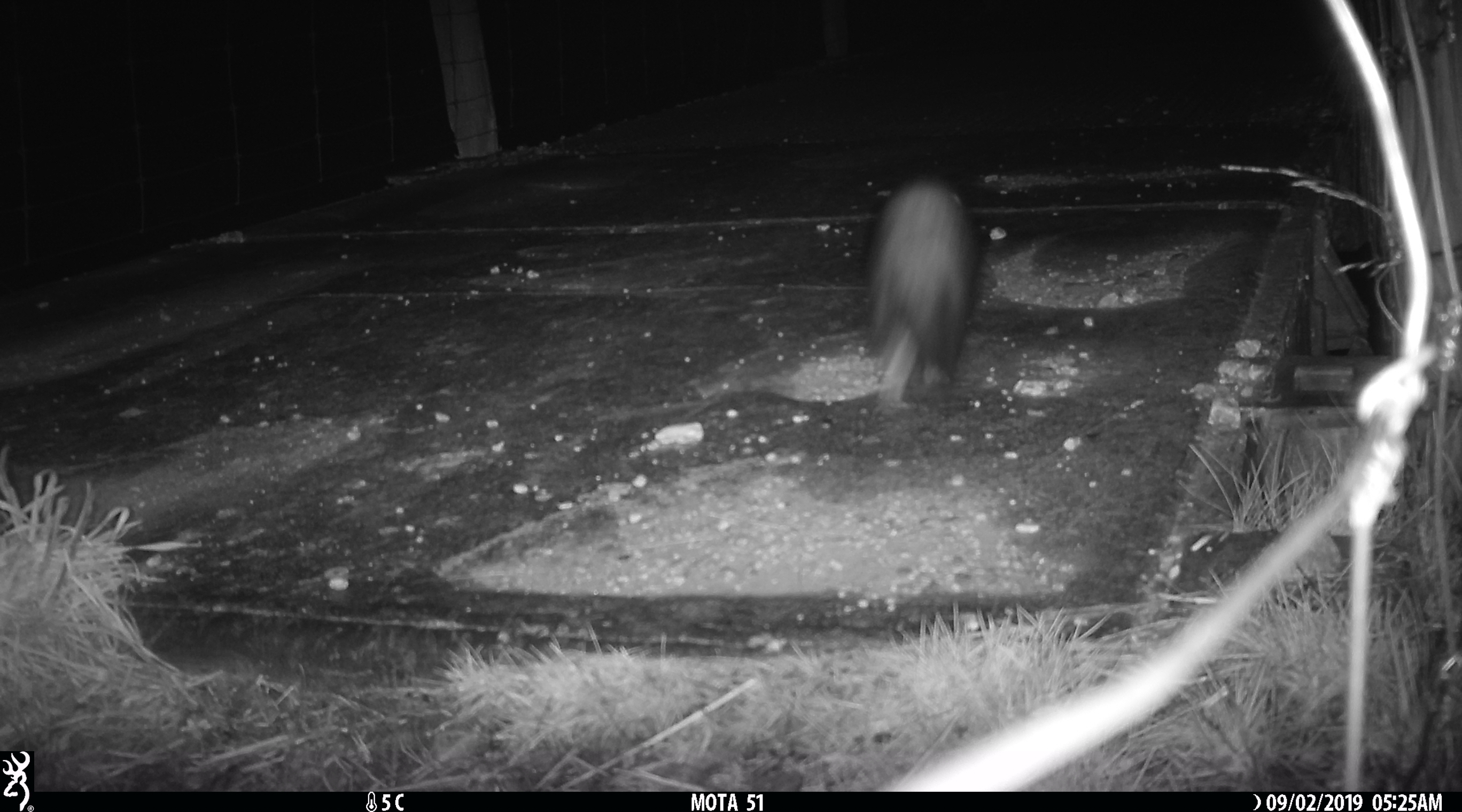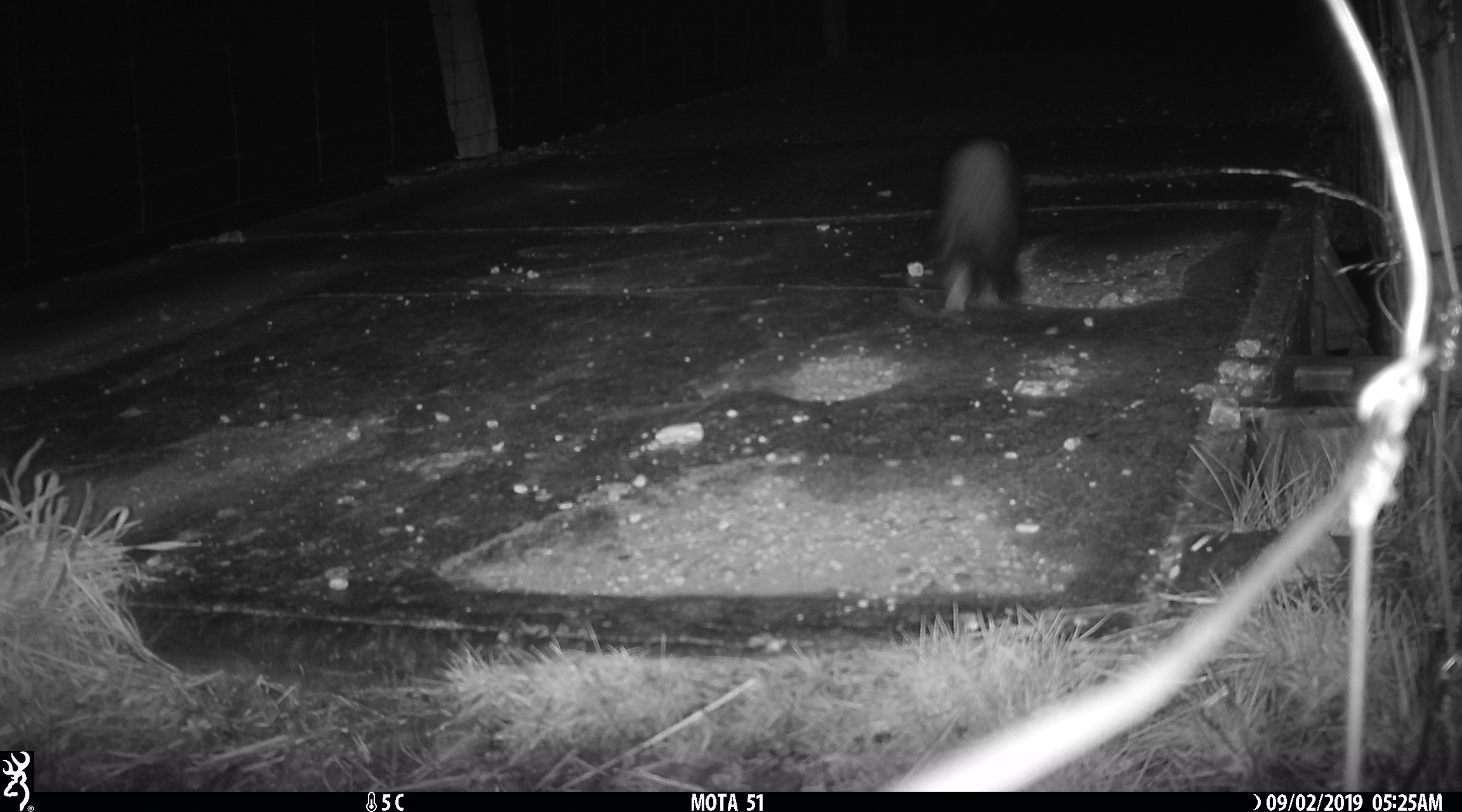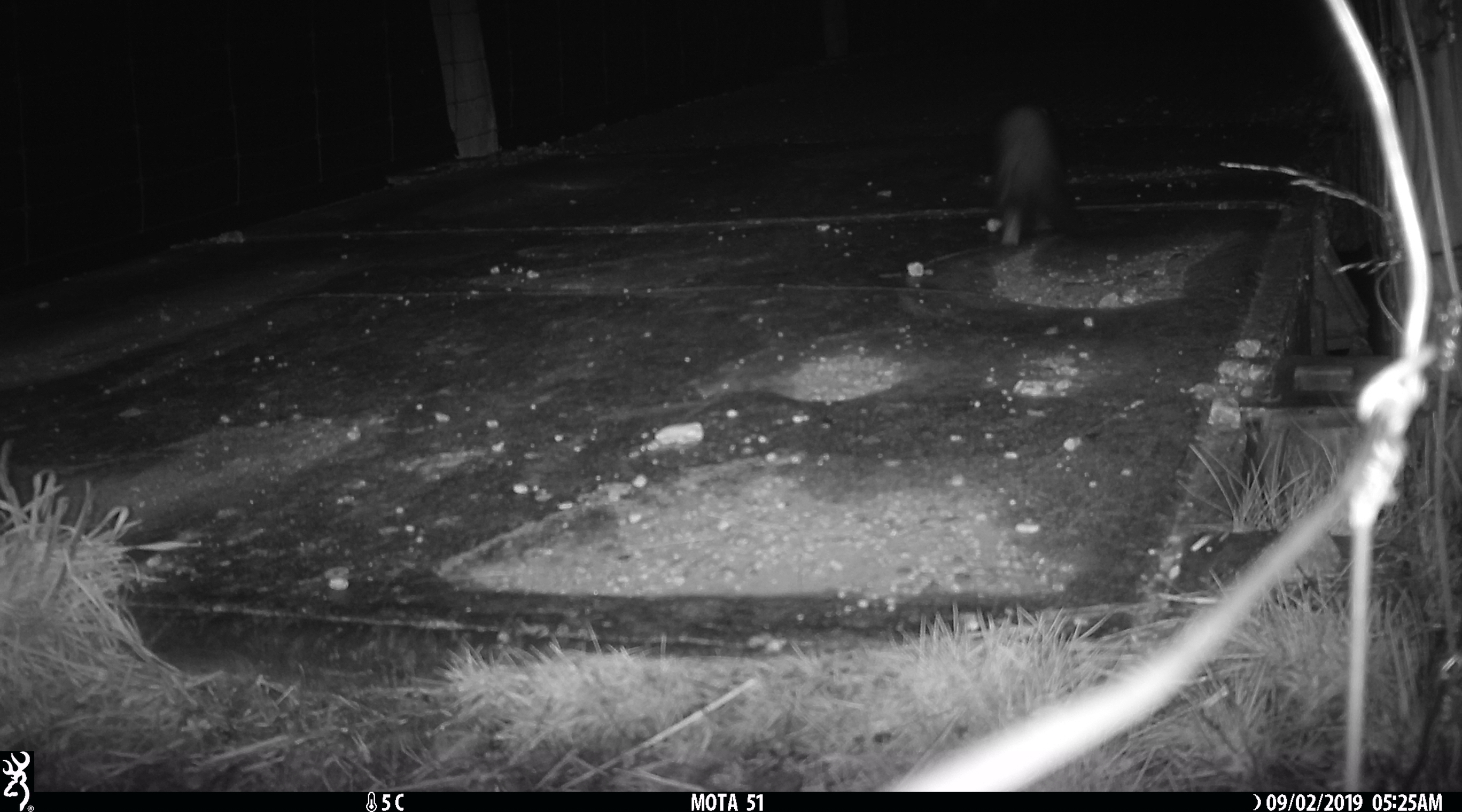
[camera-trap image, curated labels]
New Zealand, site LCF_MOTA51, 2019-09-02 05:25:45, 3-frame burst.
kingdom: Animalia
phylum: Chordata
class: Mammalia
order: Carnivora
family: Mustelidae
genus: Mustela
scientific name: Mustela furo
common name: ferret